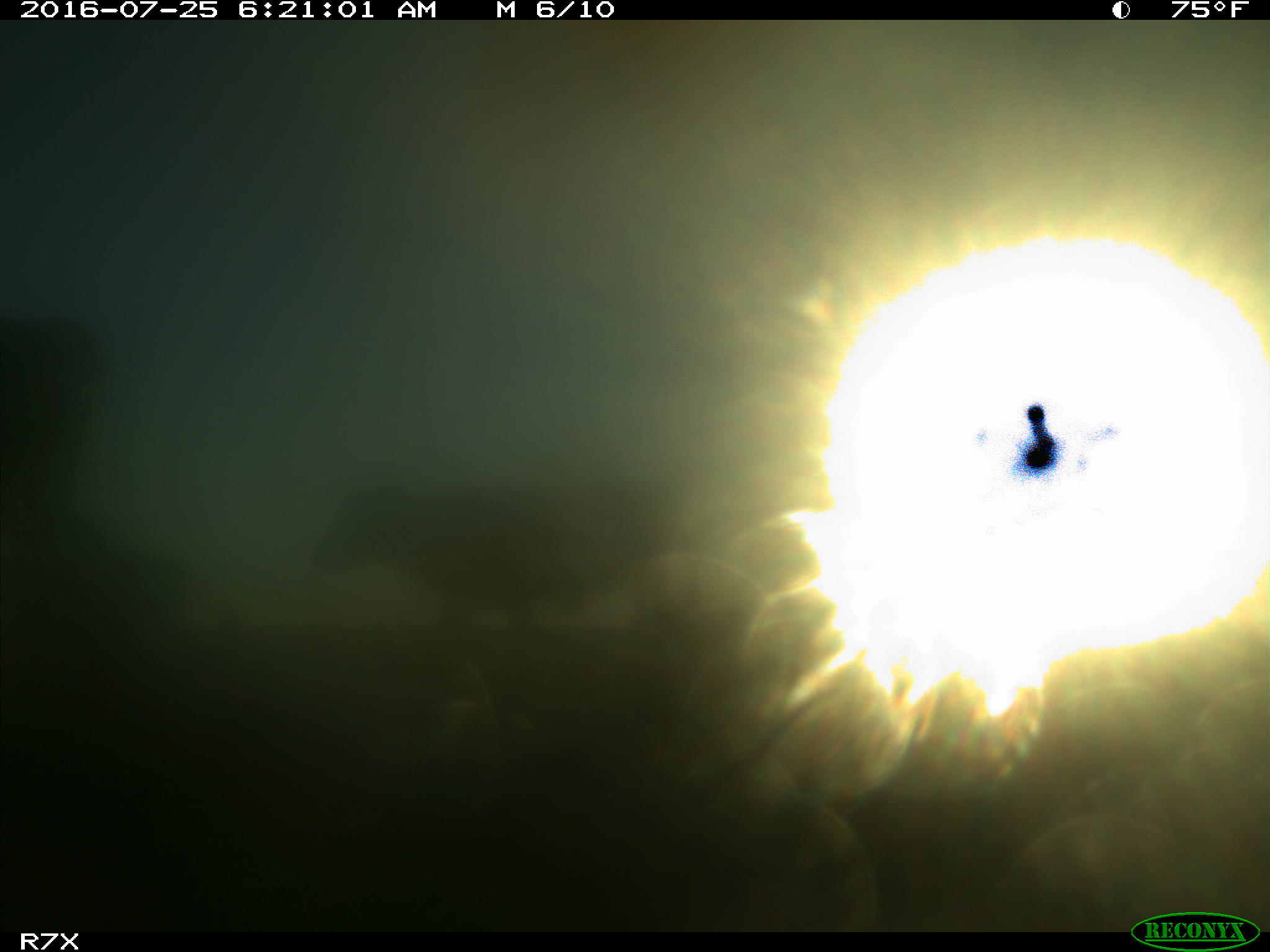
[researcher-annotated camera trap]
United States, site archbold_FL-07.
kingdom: Animalia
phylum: Chordata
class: Mammalia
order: Artiodactyla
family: Bovidae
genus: Bos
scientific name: Bos taurus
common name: domestic cow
Bos taurus (domestic cow).